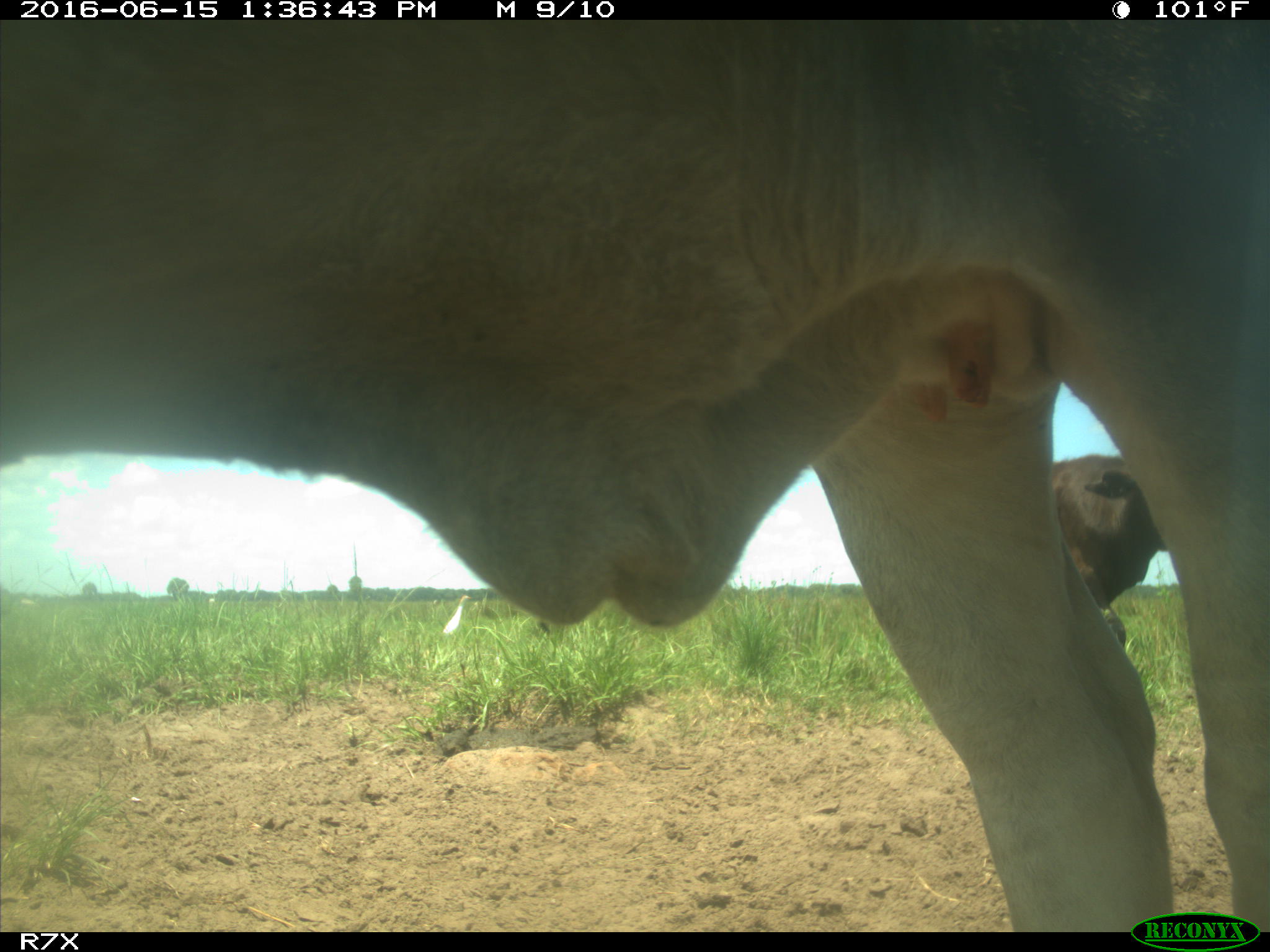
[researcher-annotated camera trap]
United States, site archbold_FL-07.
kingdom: Animalia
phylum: Chordata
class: Mammalia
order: Artiodactyla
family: Bovidae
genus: Bos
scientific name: Bos taurus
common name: domestic cow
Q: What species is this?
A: Bos taurus (domestic cow).